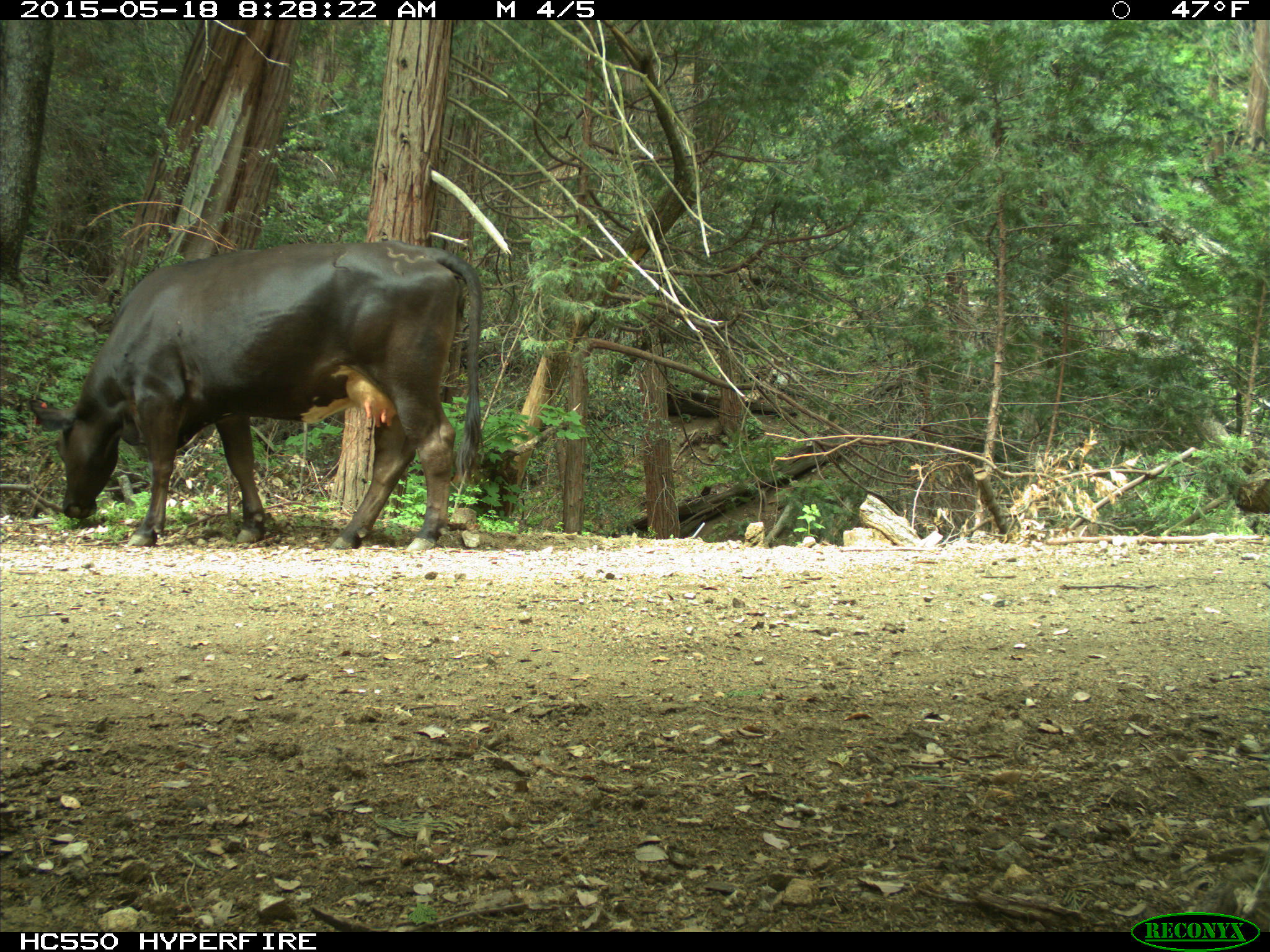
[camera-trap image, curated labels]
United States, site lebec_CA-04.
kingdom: Animalia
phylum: Chordata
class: Mammalia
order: Artiodactyla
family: Bovidae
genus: Bos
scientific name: Bos taurus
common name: domestic cow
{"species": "Bos taurus (domestic cow)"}